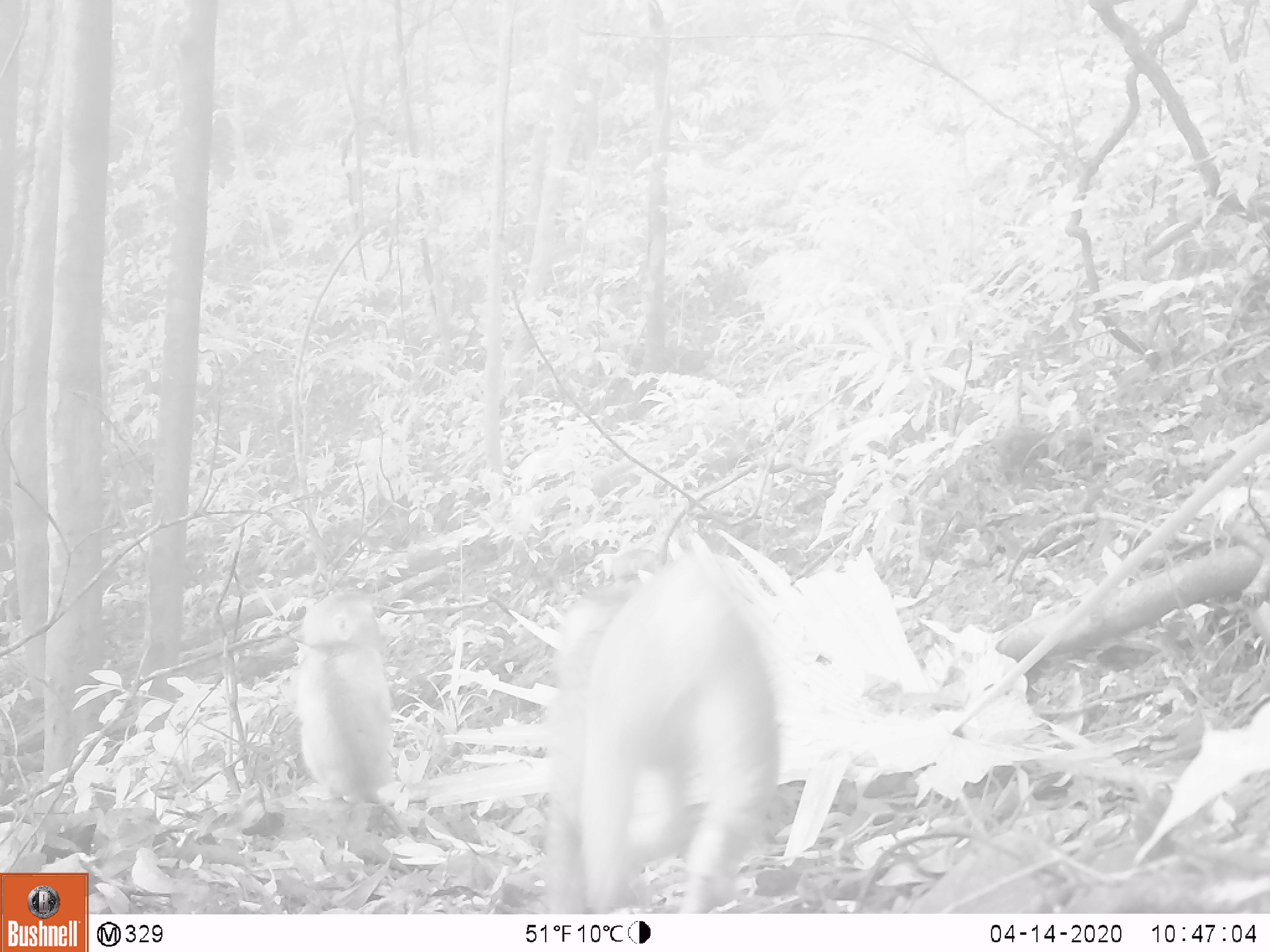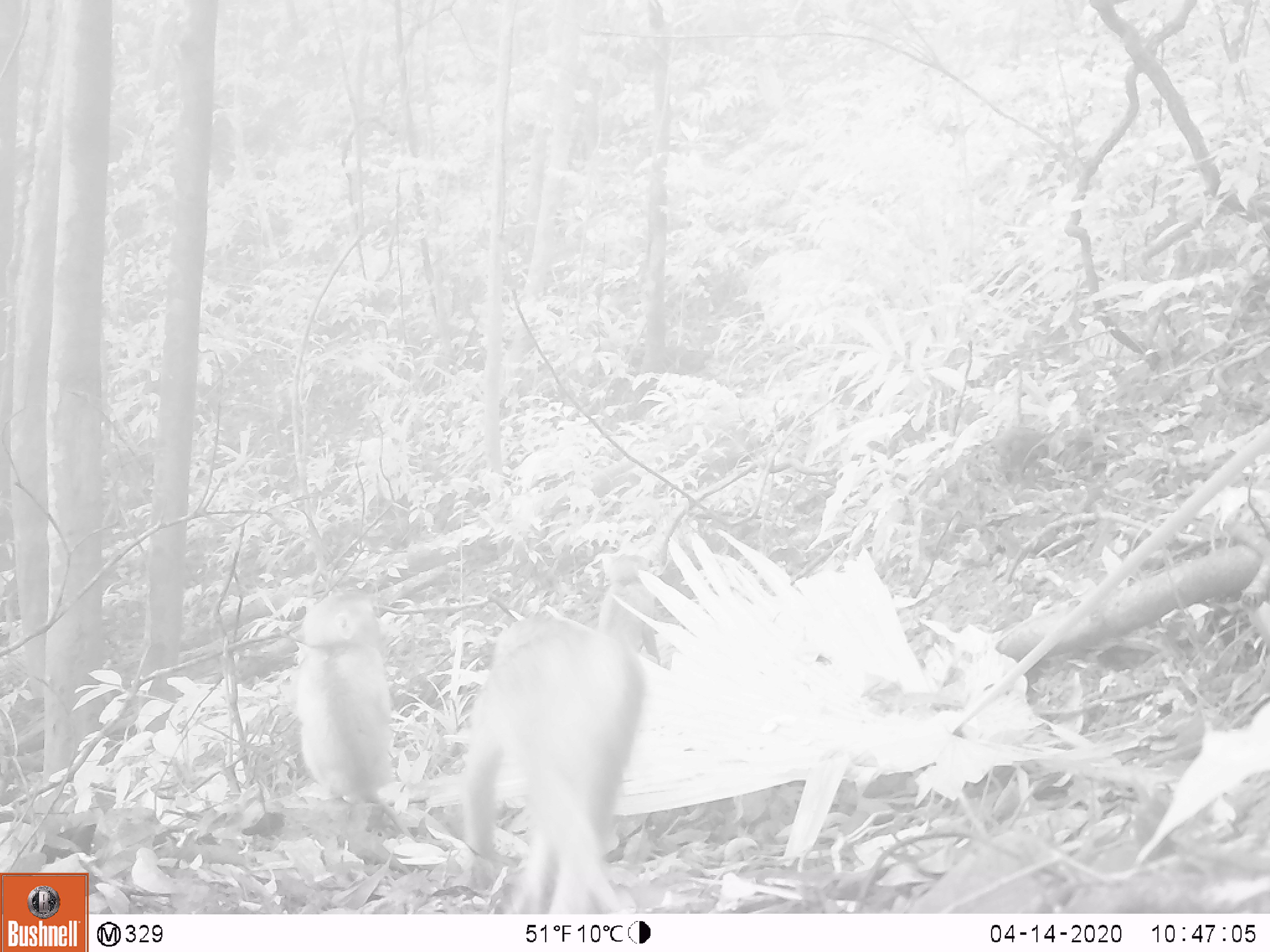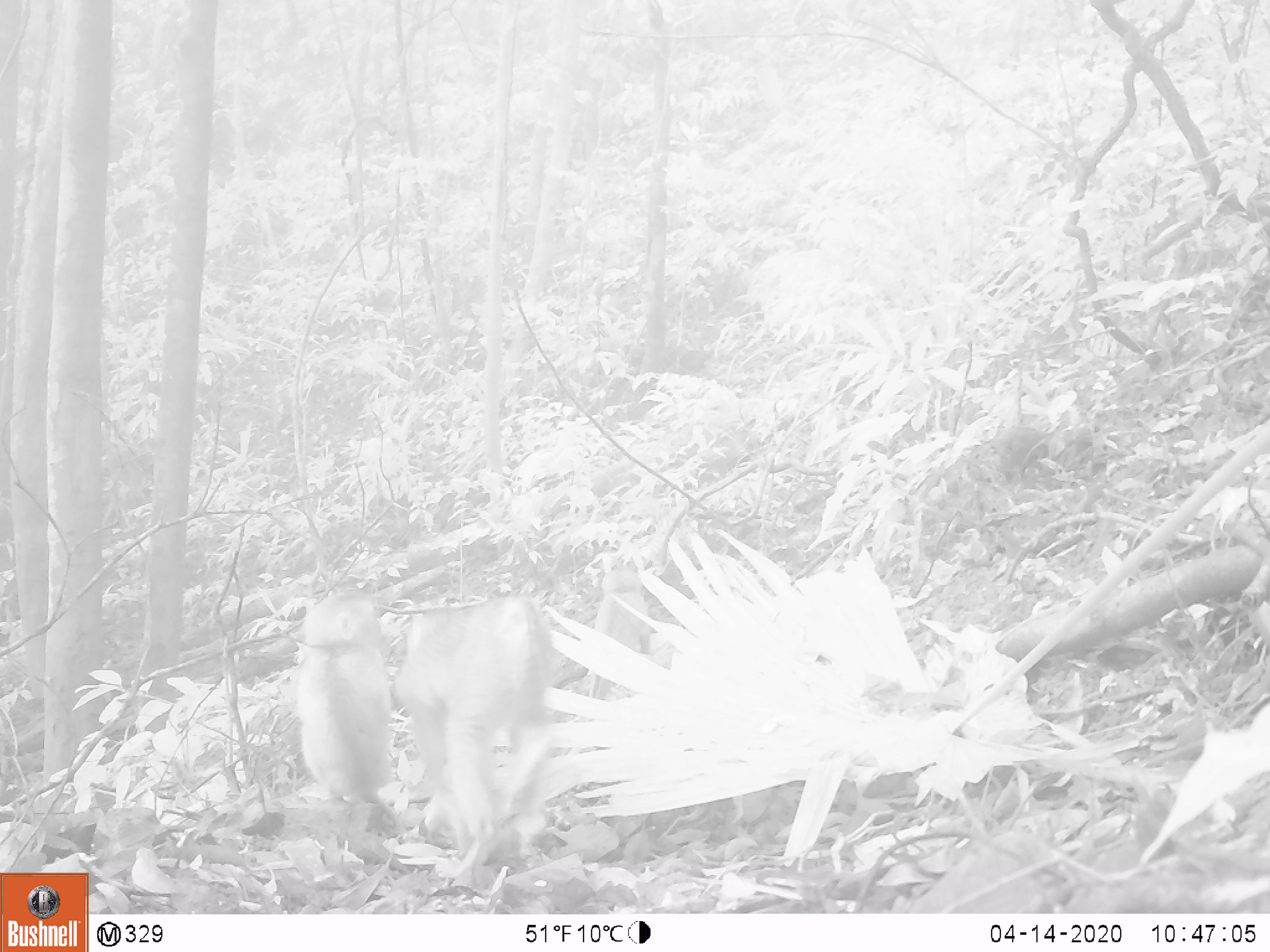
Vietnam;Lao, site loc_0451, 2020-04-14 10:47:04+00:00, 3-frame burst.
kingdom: Animalia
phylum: Chordata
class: Mammalia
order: Primates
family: Cercopithecidae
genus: Macaca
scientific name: Macaca nemestrina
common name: pig-tailed macaque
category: pig tailed macaque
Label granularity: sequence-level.